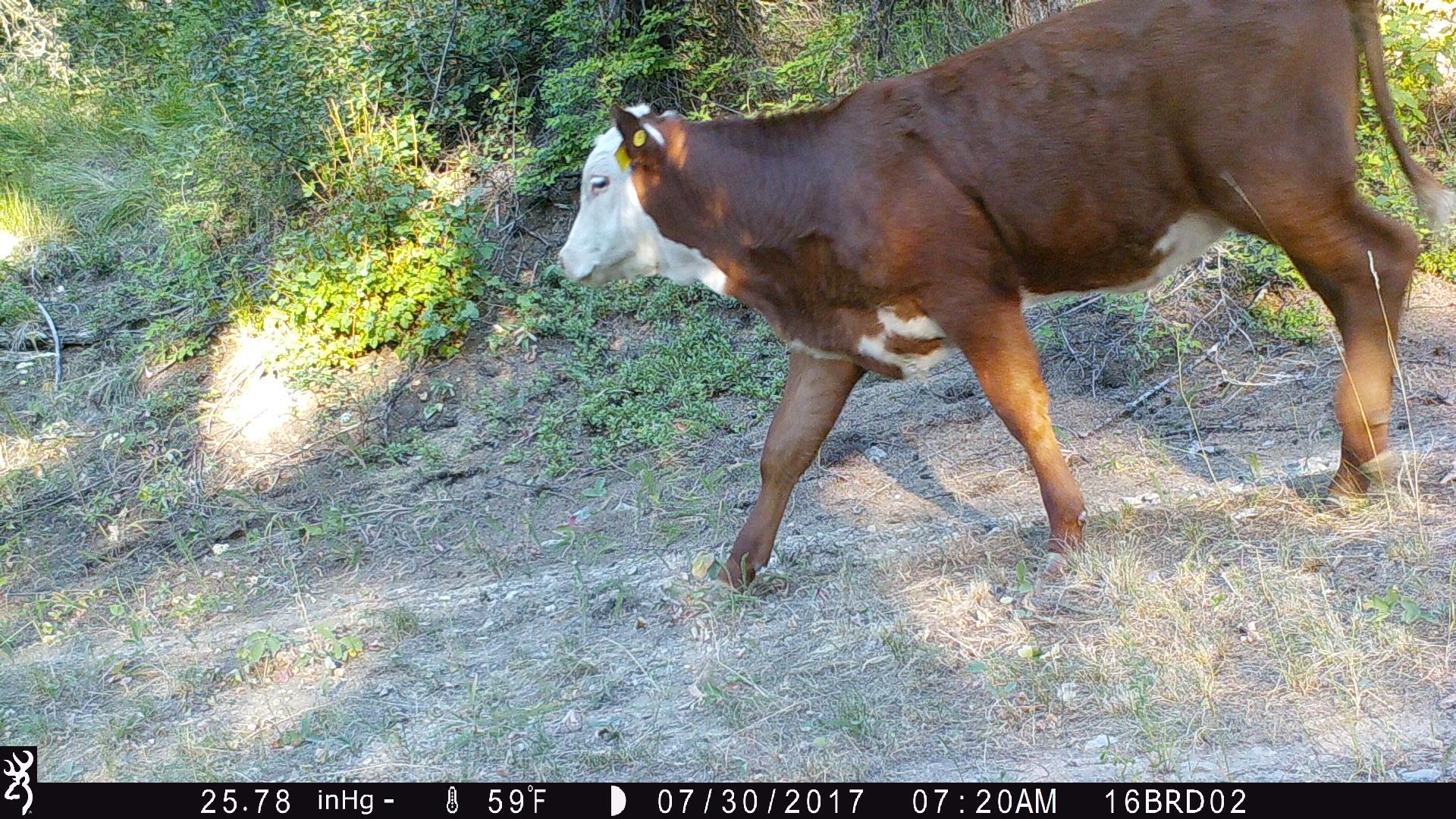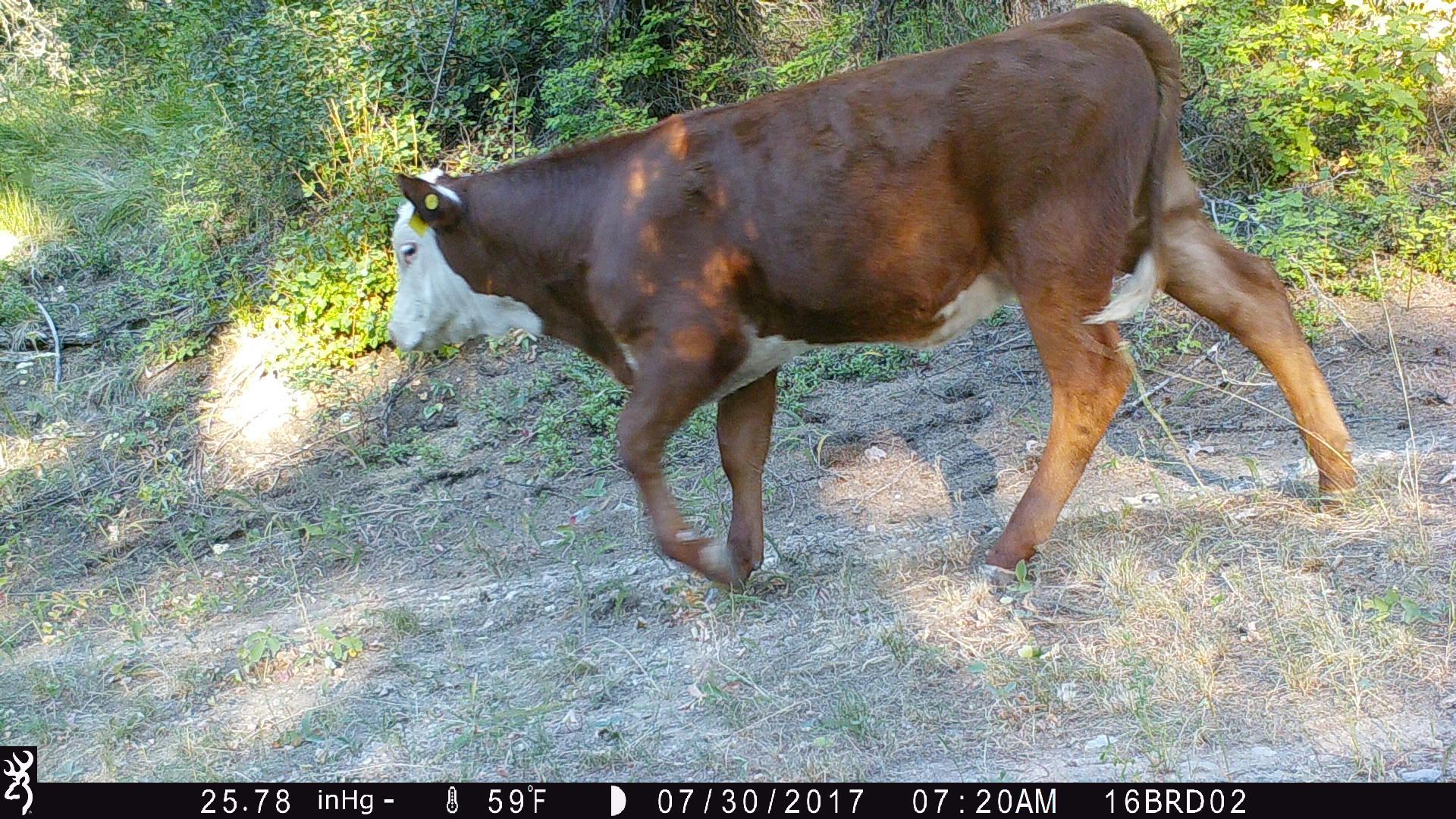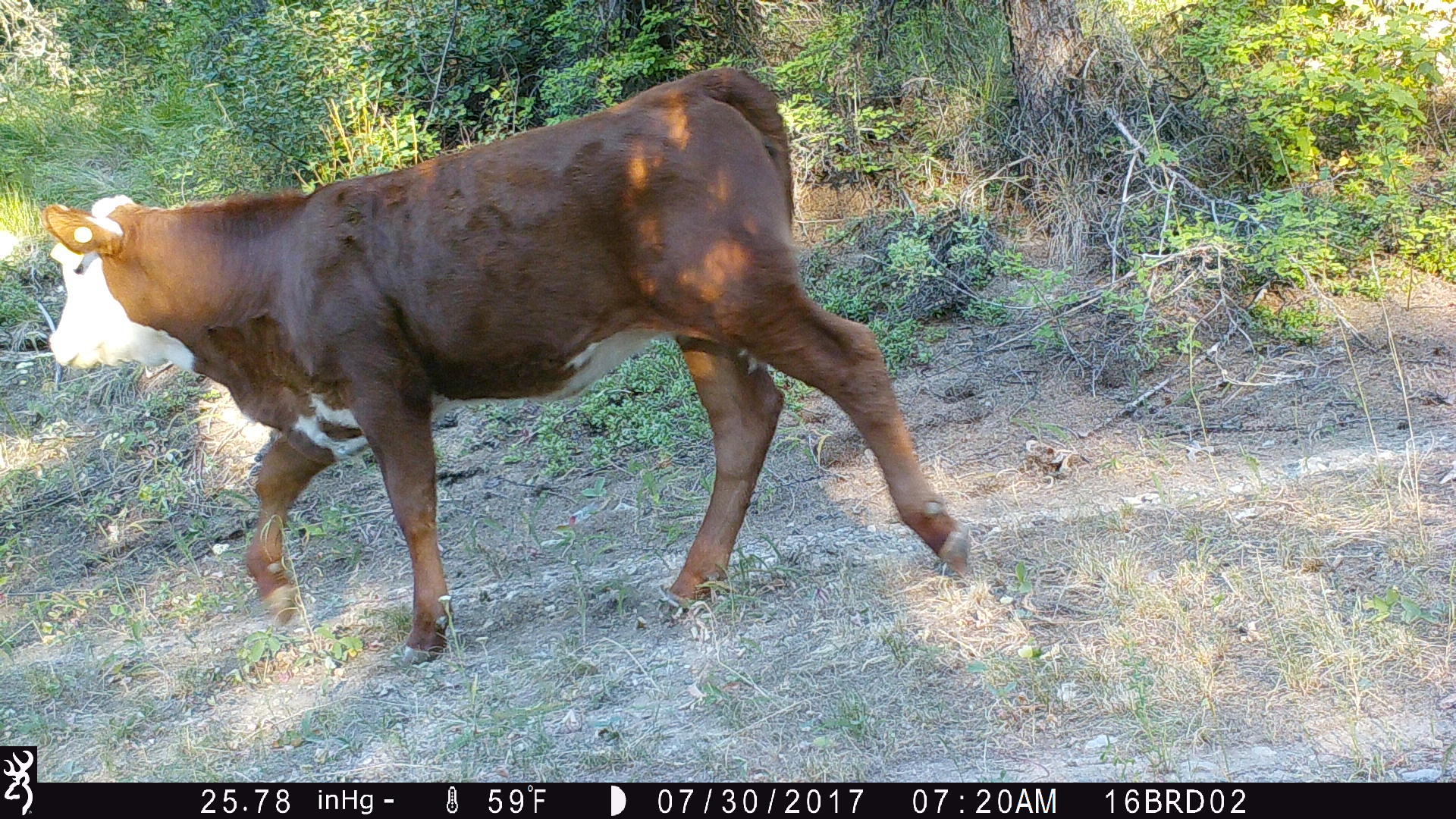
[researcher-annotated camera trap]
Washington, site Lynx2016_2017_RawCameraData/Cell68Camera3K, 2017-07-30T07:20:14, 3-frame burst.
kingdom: Animalia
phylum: Chordata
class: Mammalia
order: Artiodactyla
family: Bovidae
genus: Bos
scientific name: Bos taurus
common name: domestic cattle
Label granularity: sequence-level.